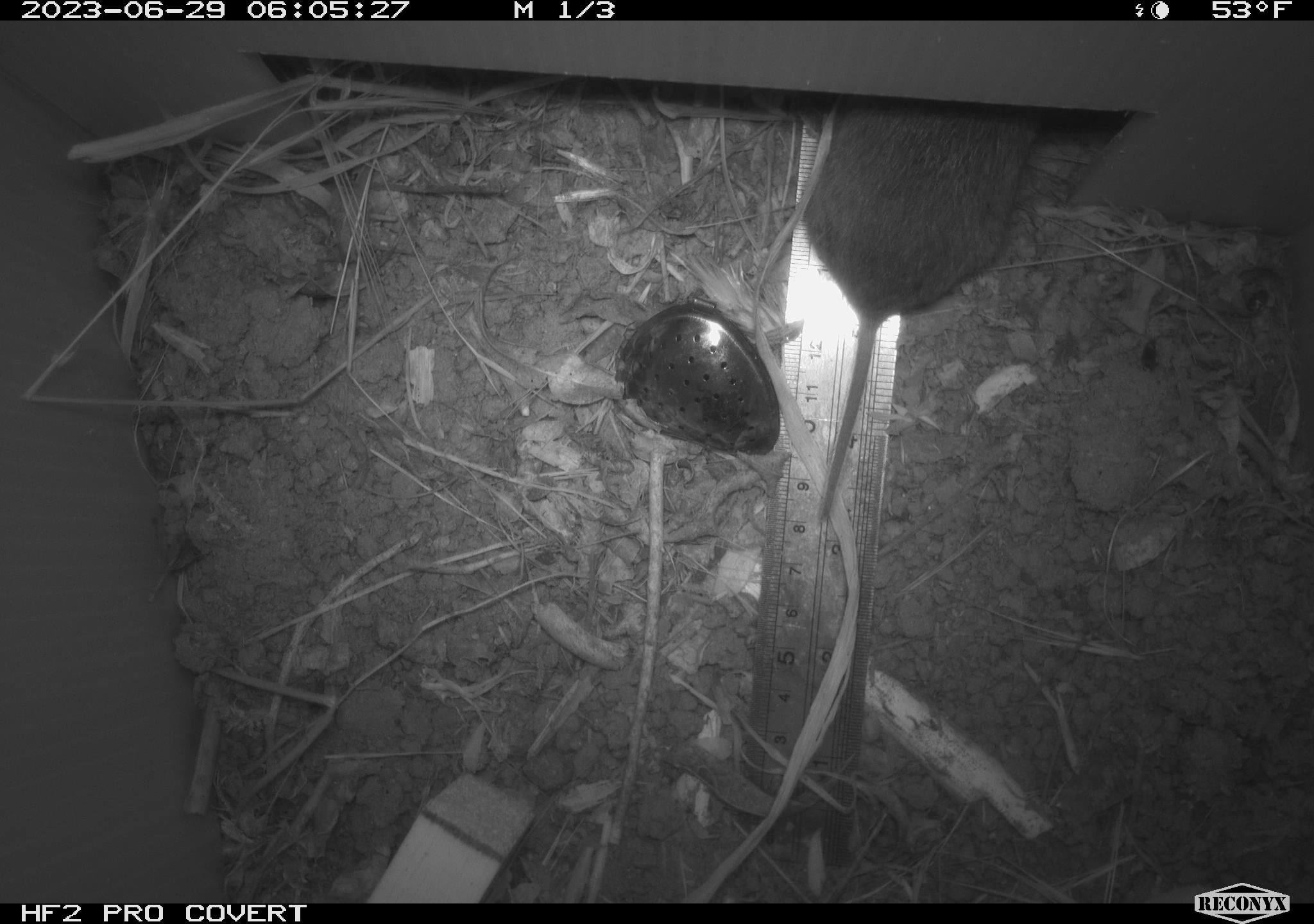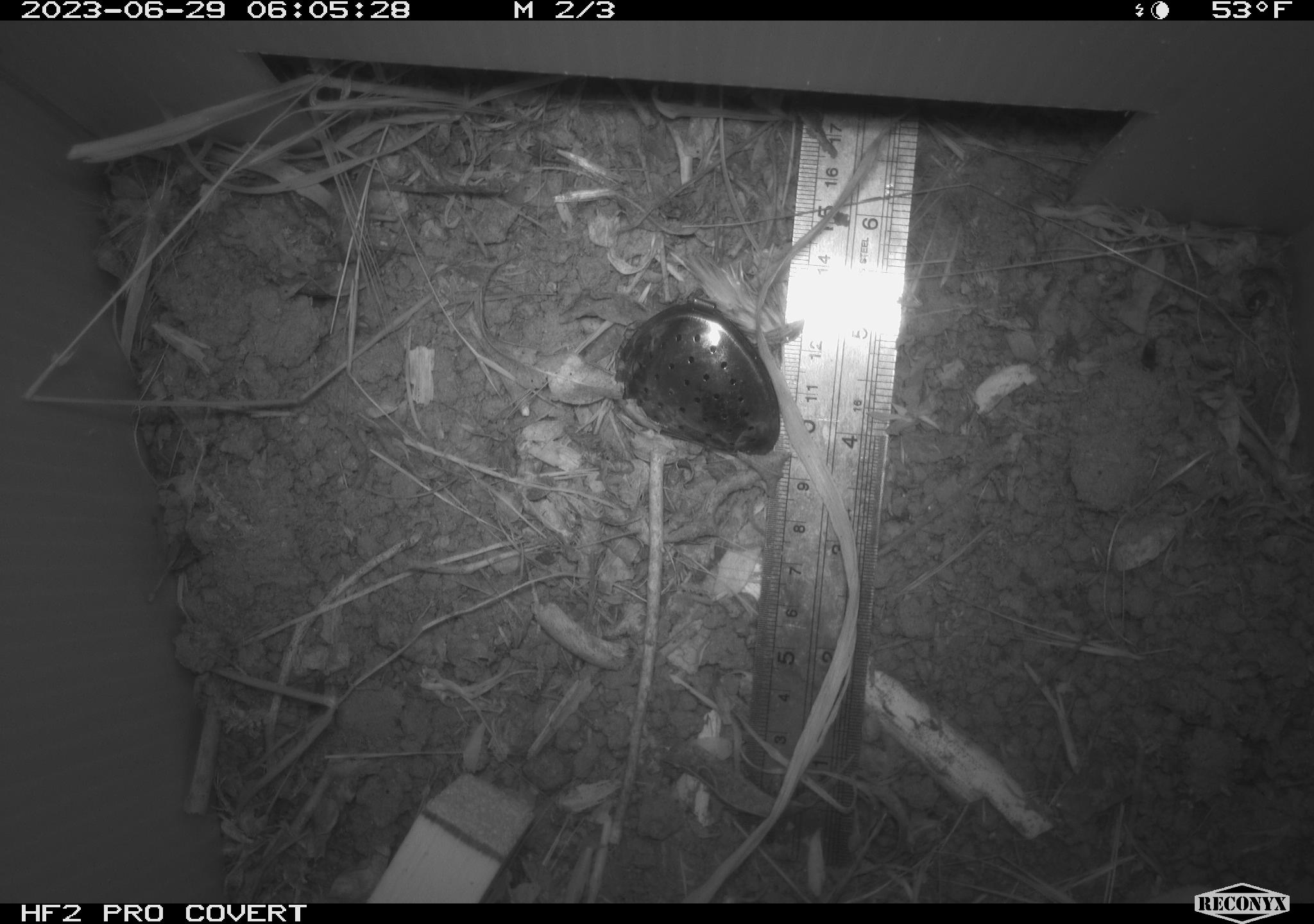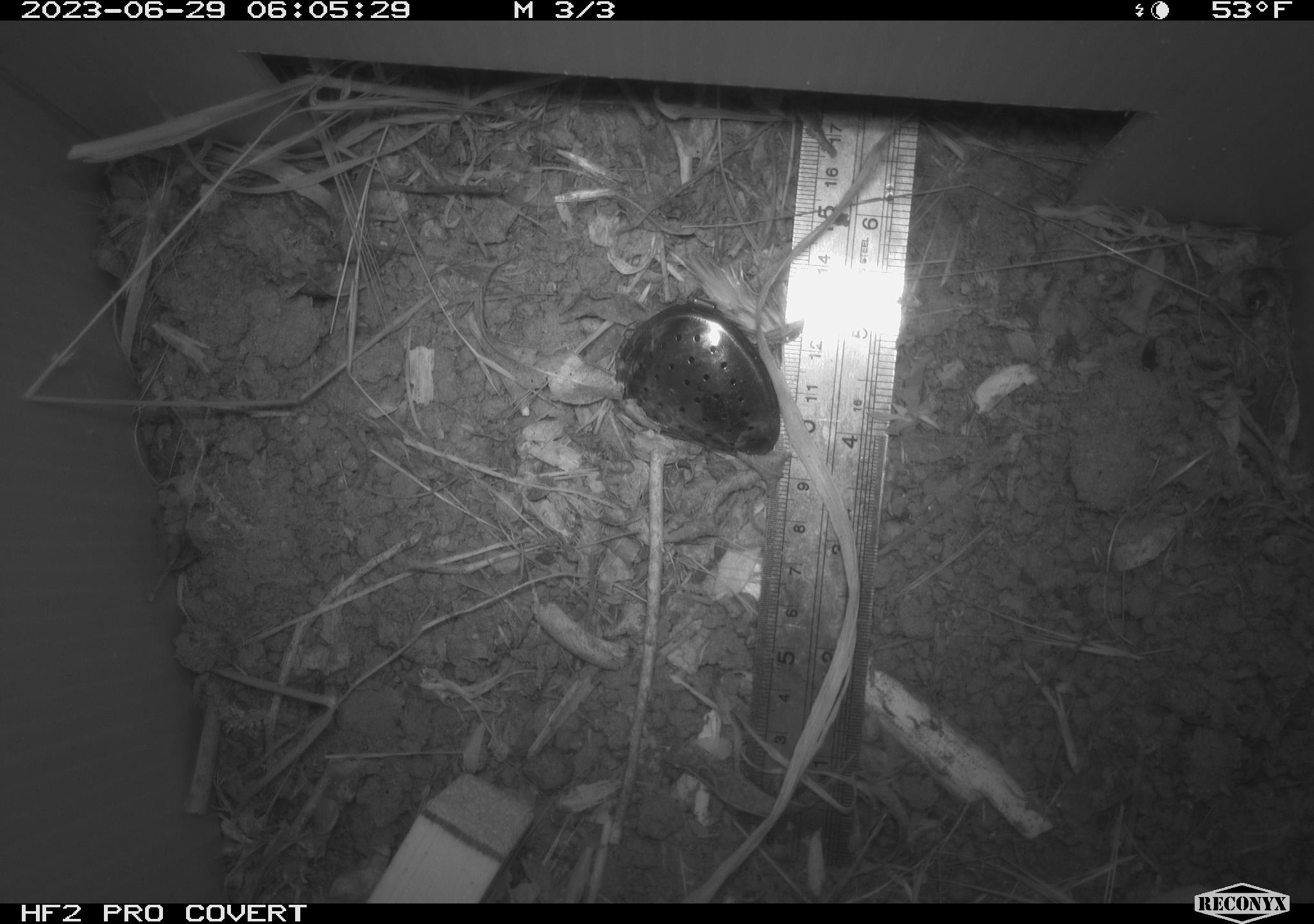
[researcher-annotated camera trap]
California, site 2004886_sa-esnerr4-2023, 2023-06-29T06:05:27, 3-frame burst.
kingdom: Animalia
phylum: Chordata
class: Mammalia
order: Rodentia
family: Cricetidae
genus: Microtus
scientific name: Microtus californicus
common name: california vole